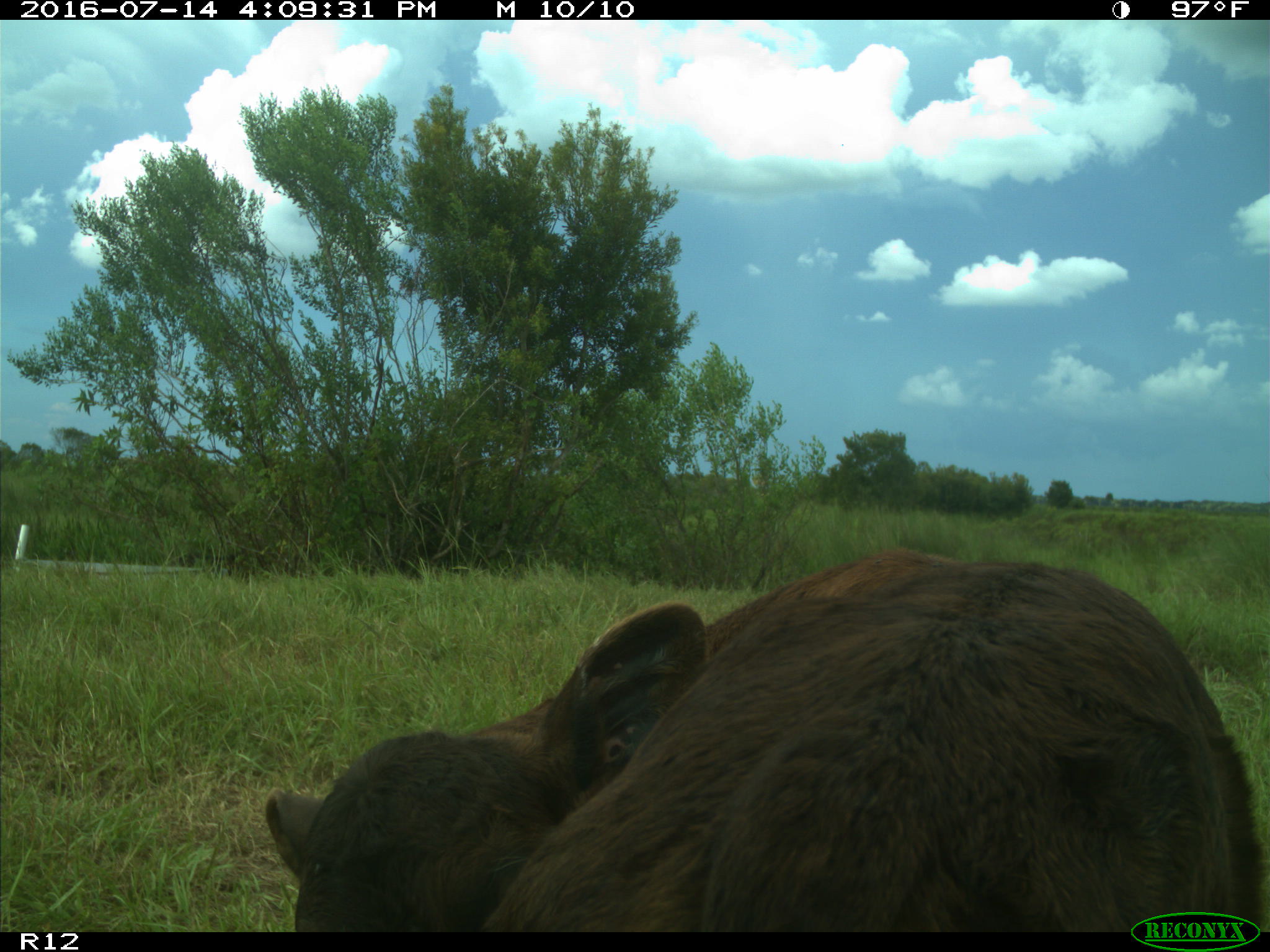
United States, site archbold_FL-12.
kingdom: Animalia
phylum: Chordata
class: Mammalia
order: Artiodactyla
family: Bovidae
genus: Bos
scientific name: Bos taurus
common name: domestic cow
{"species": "Bos taurus (domestic cow)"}